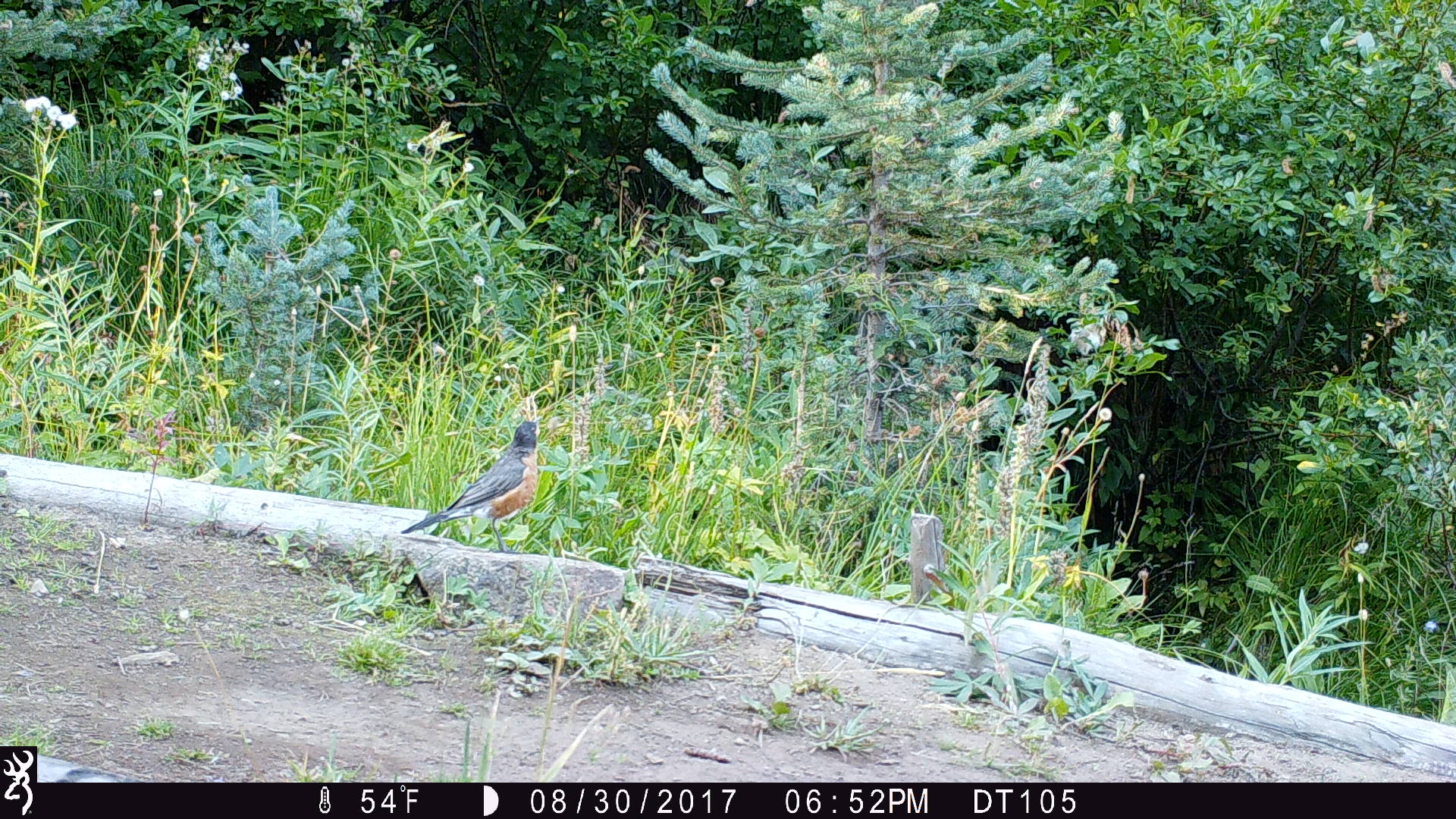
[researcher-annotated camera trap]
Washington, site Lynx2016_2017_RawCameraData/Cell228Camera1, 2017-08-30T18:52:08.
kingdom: Animalia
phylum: Chordata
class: Aves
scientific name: Aves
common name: birds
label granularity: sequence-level